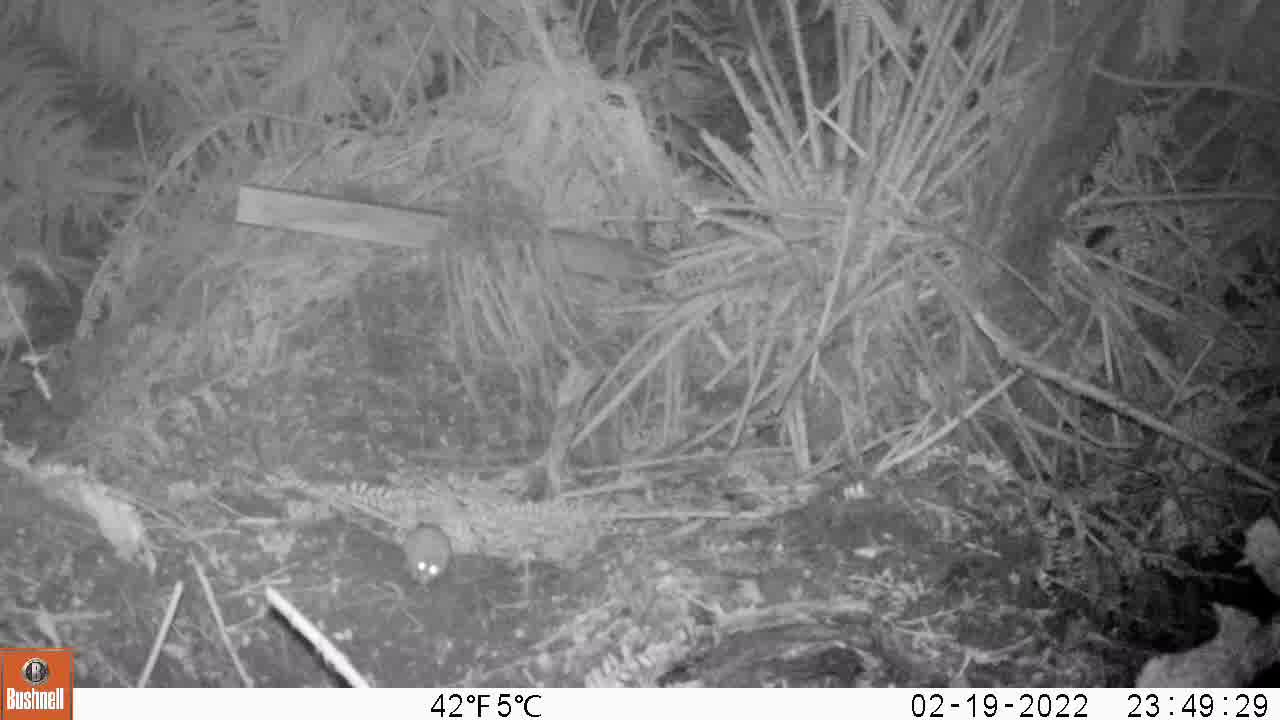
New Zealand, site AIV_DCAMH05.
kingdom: Animalia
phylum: Chordata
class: Mammalia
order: Rodentia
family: Muridae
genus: Mus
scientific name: Mus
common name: mouse